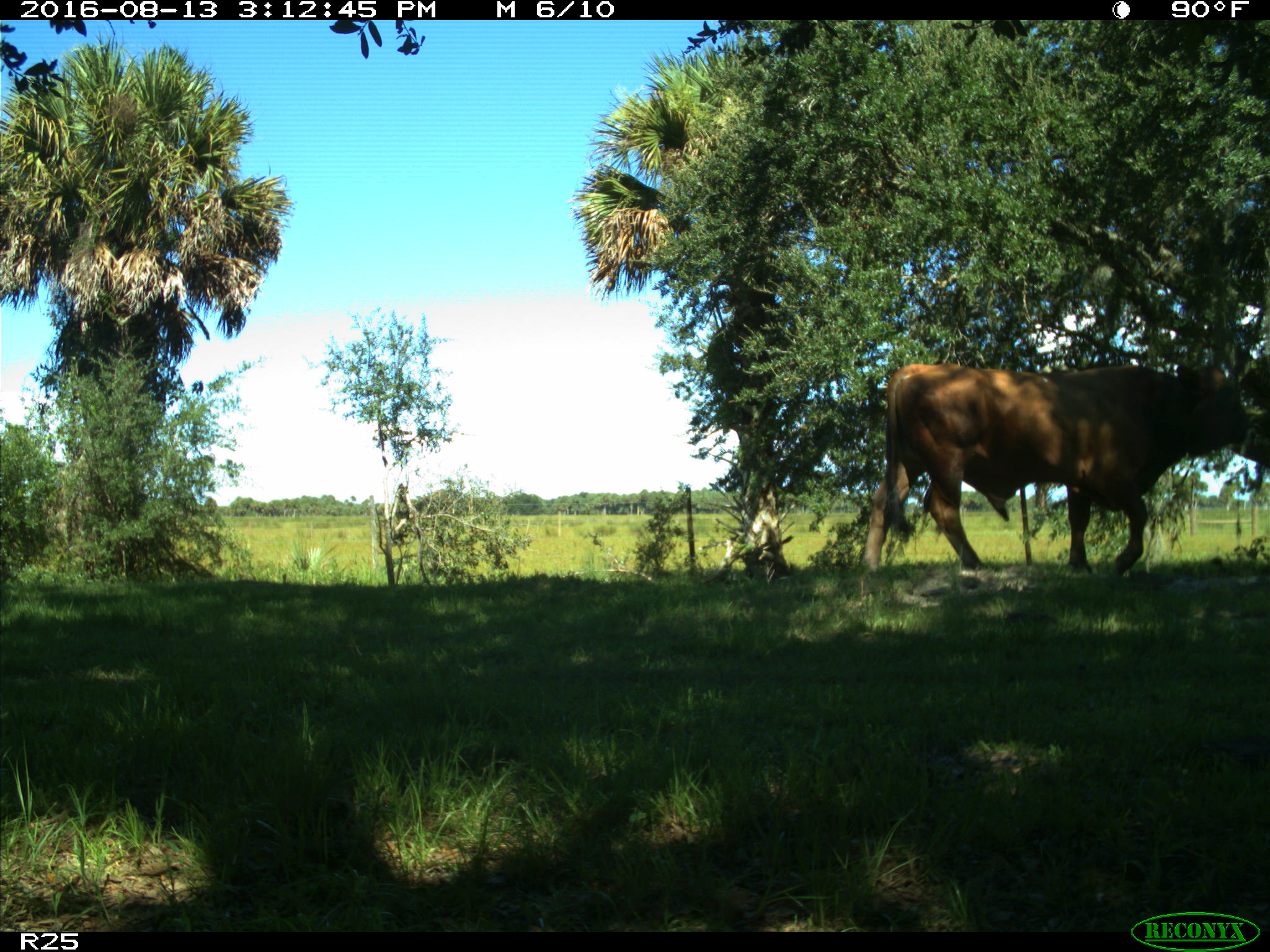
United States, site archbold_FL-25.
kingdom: Animalia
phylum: Chordata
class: Mammalia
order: Artiodactyla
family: Bovidae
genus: Bos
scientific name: Bos taurus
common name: domestic cow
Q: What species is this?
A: Bos taurus (domestic cow).